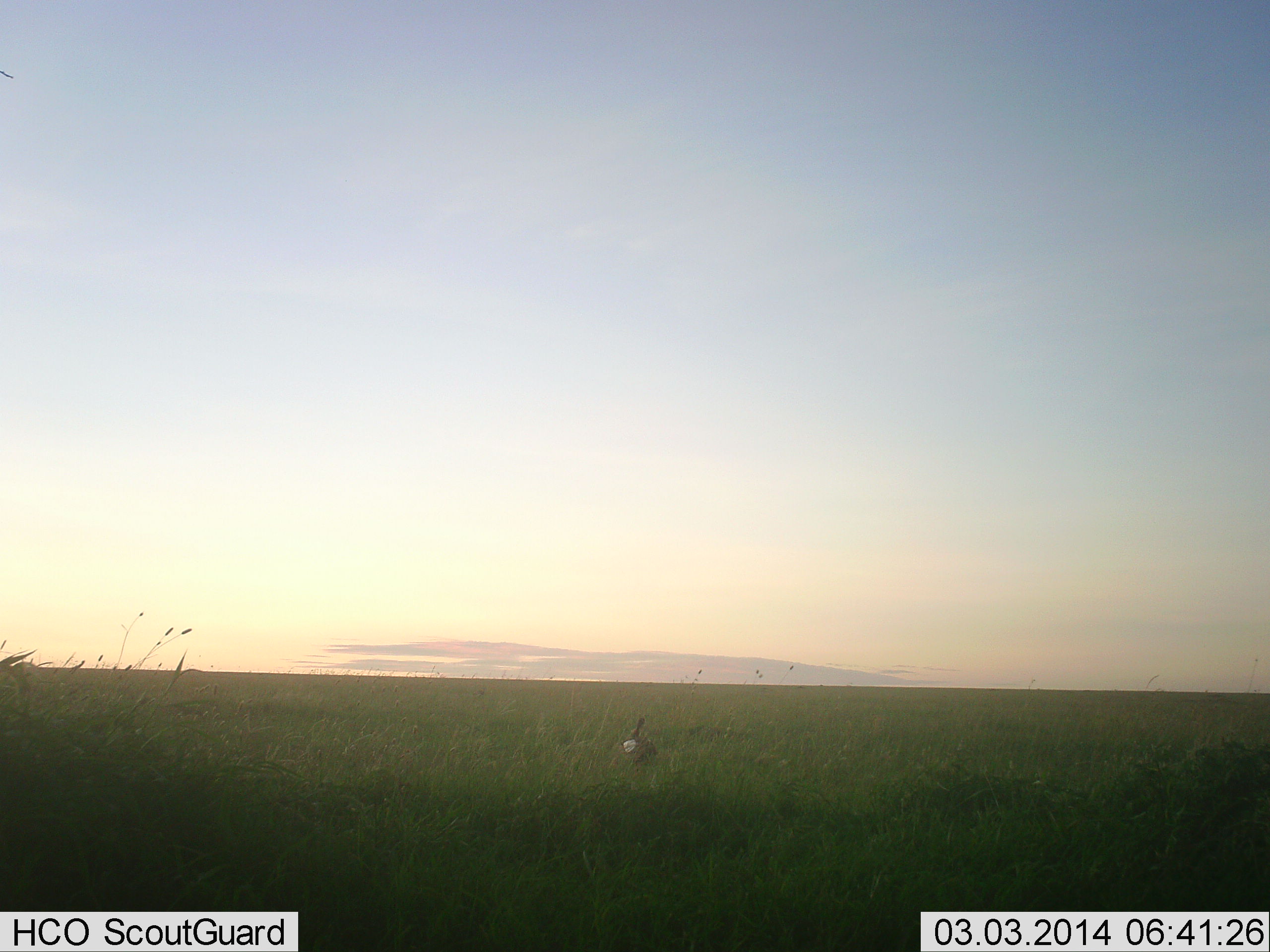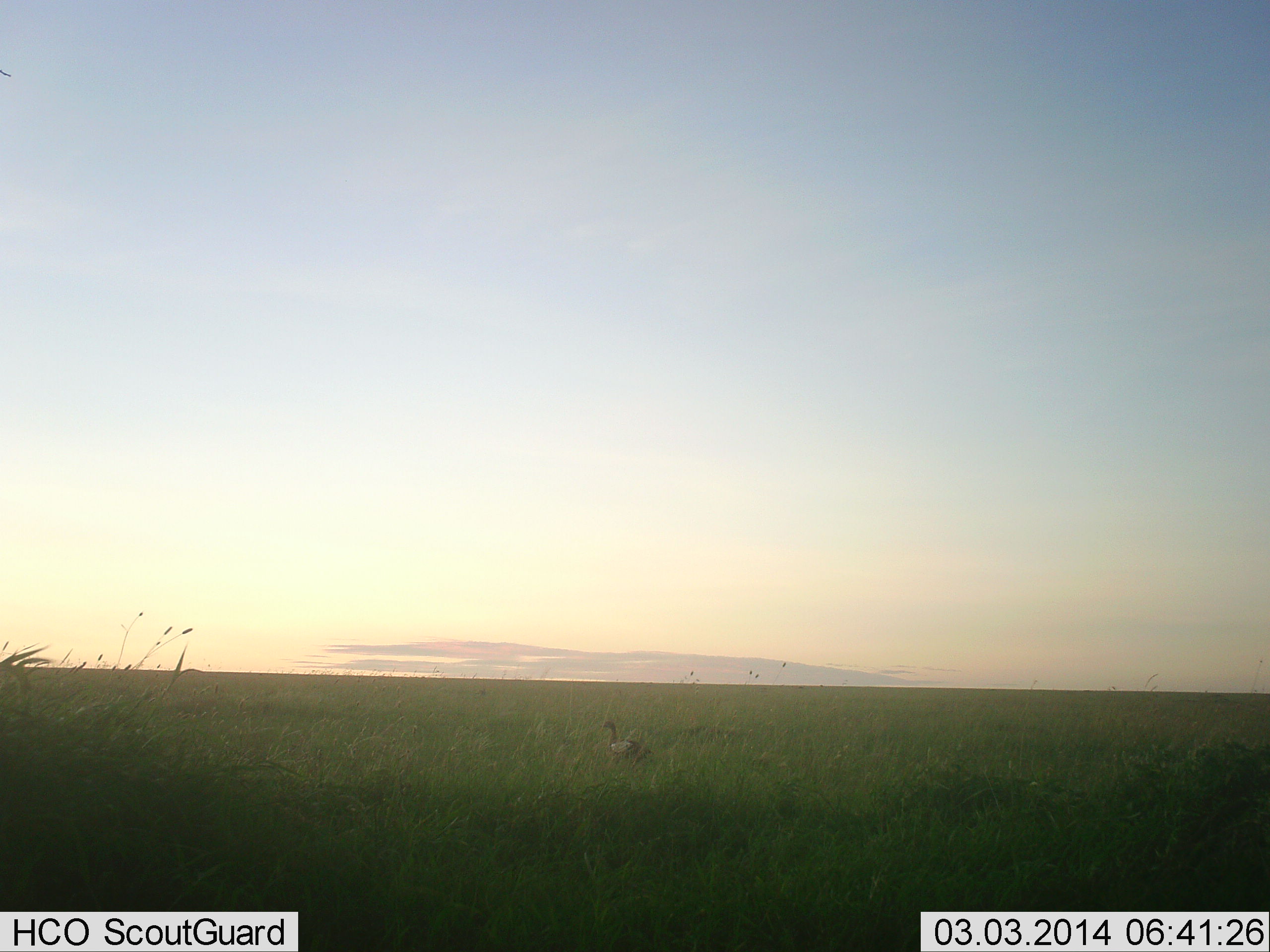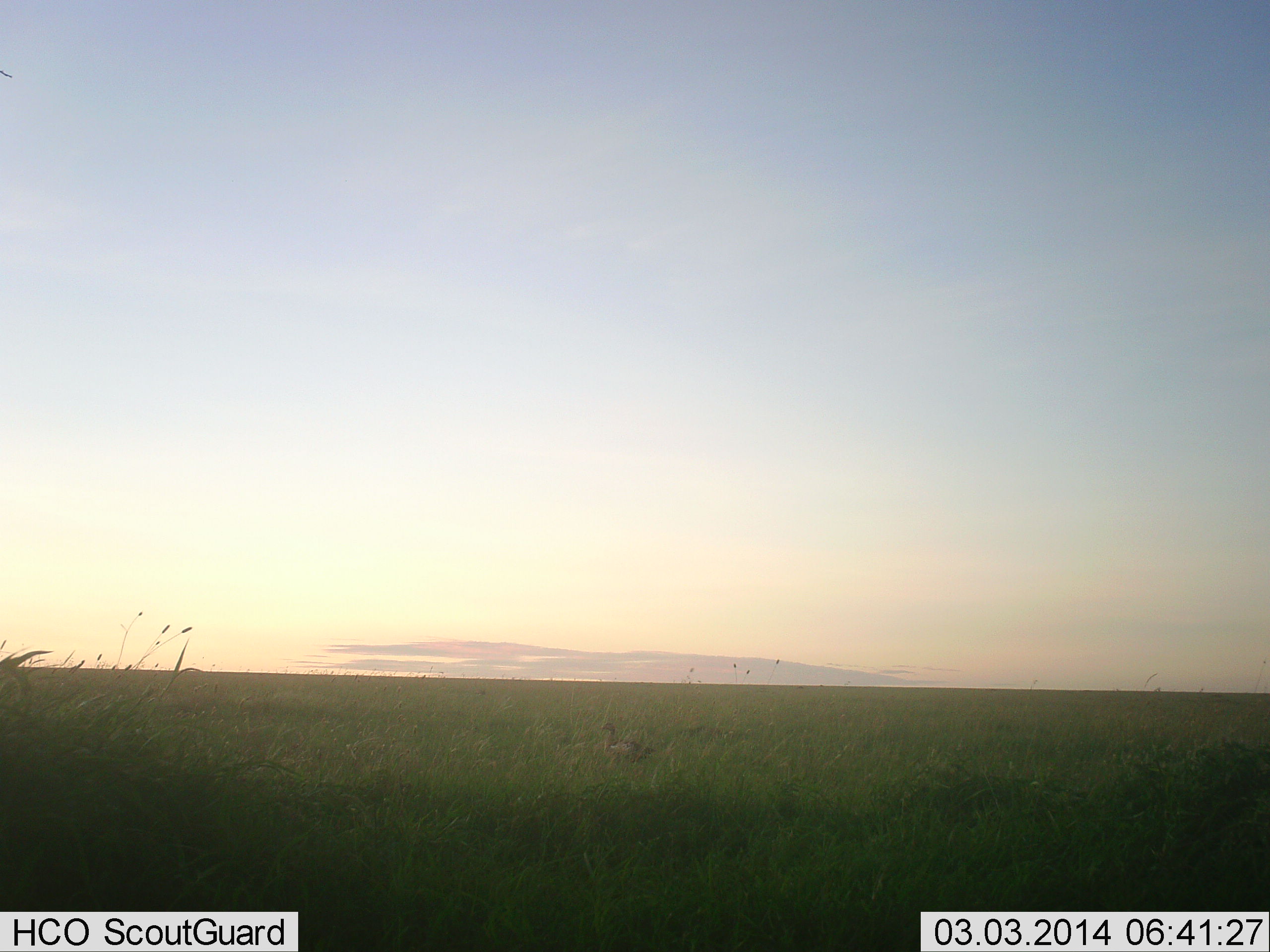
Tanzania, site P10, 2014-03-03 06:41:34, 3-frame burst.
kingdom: Animalia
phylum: Chordata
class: Aves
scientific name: Aves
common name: bird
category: otherbird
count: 1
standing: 80%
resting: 0%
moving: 20%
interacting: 0%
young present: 0%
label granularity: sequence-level